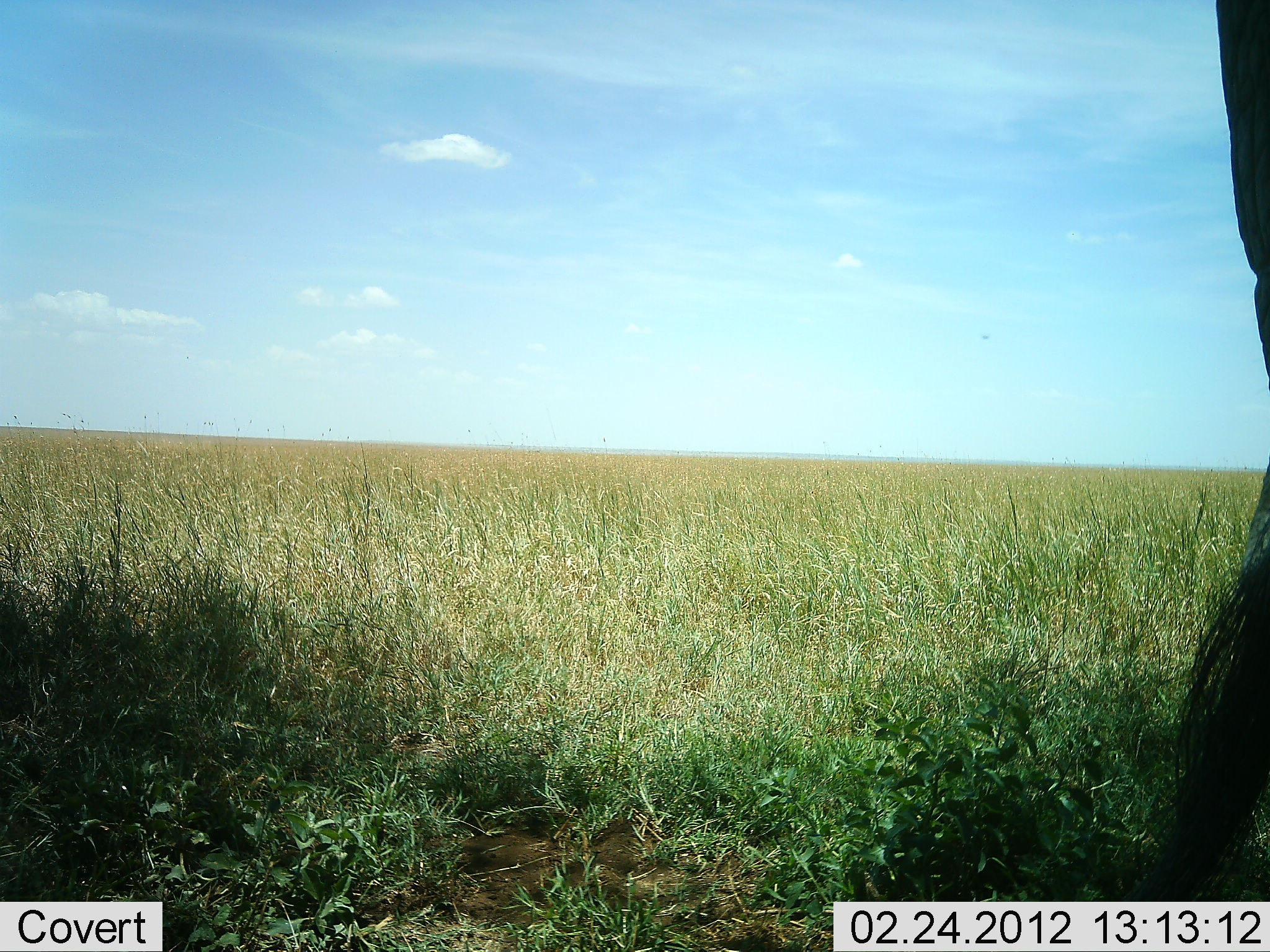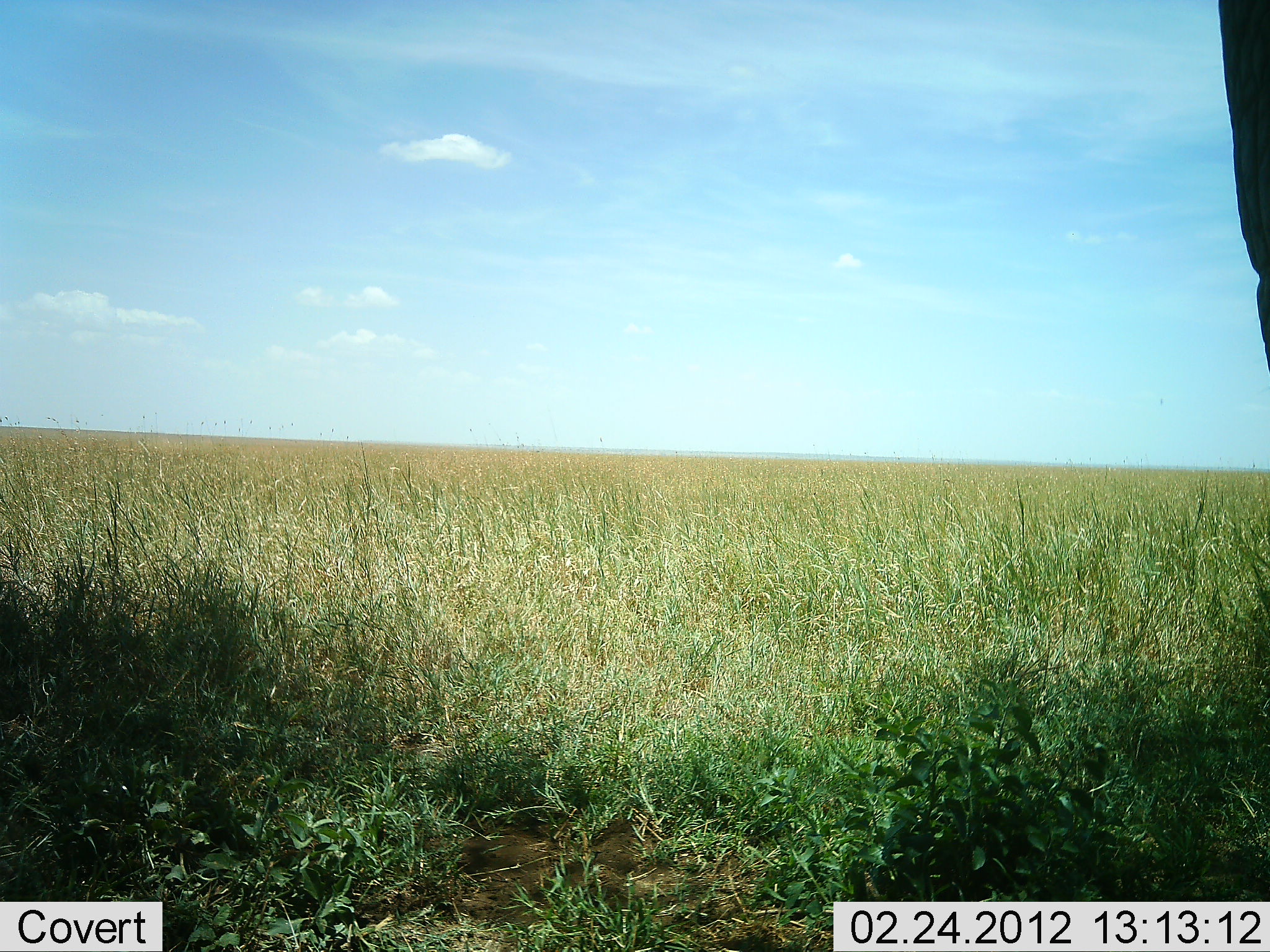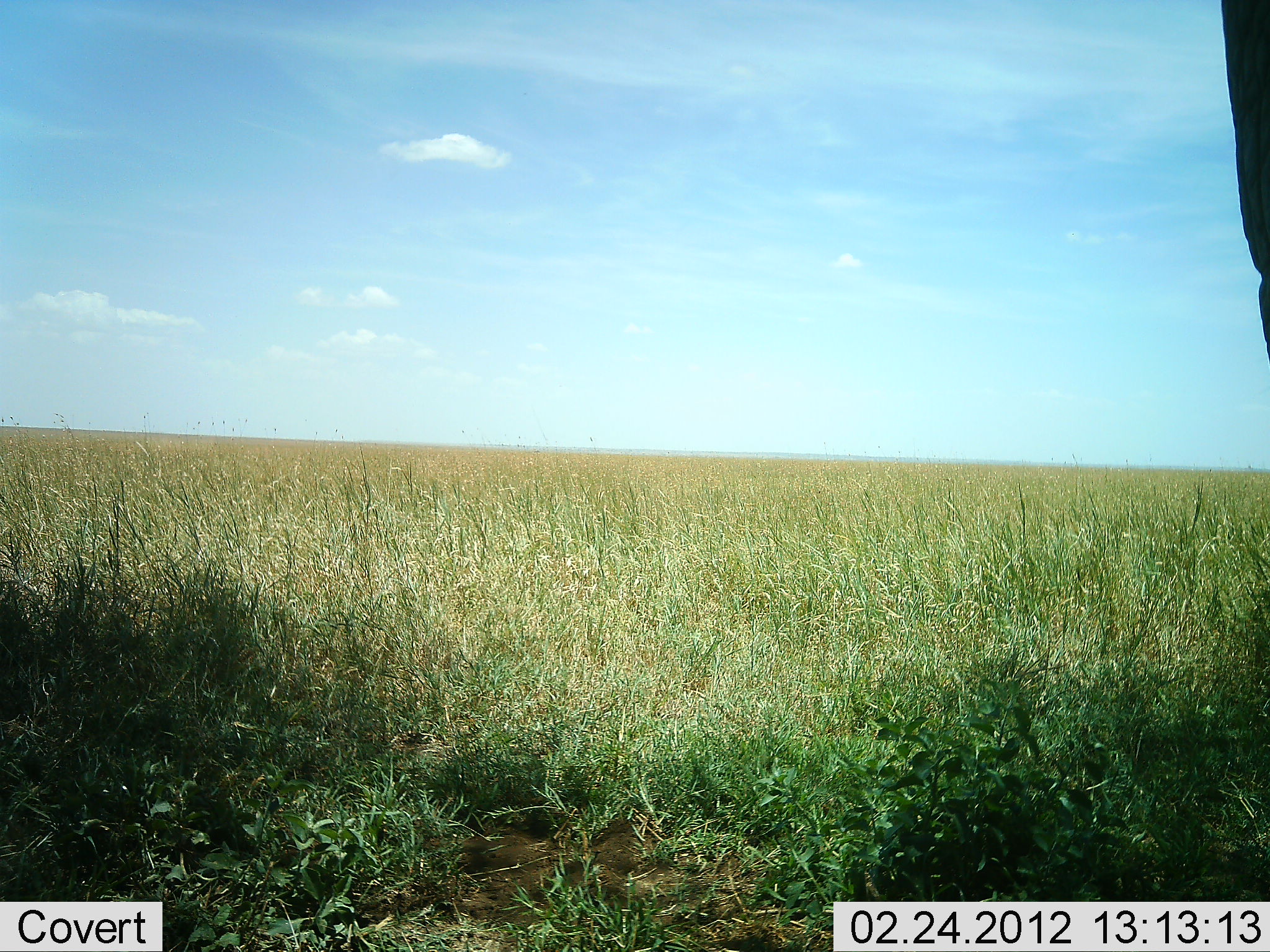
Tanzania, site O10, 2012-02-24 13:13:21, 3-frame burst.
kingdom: Animalia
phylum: Chordata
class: Mammalia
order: Artiodactyla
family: Bovidae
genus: Connochaetes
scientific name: Connochaetes taurinus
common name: blue wildebeest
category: wildebeest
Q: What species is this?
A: Wildebeest (blue wildebeest) (Connochaetes taurinus).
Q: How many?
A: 1.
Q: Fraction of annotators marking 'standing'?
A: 100%.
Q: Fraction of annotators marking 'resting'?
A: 0%.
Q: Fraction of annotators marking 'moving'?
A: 0%.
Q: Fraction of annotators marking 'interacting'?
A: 0%.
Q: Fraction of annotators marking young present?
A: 0%.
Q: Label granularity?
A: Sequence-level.